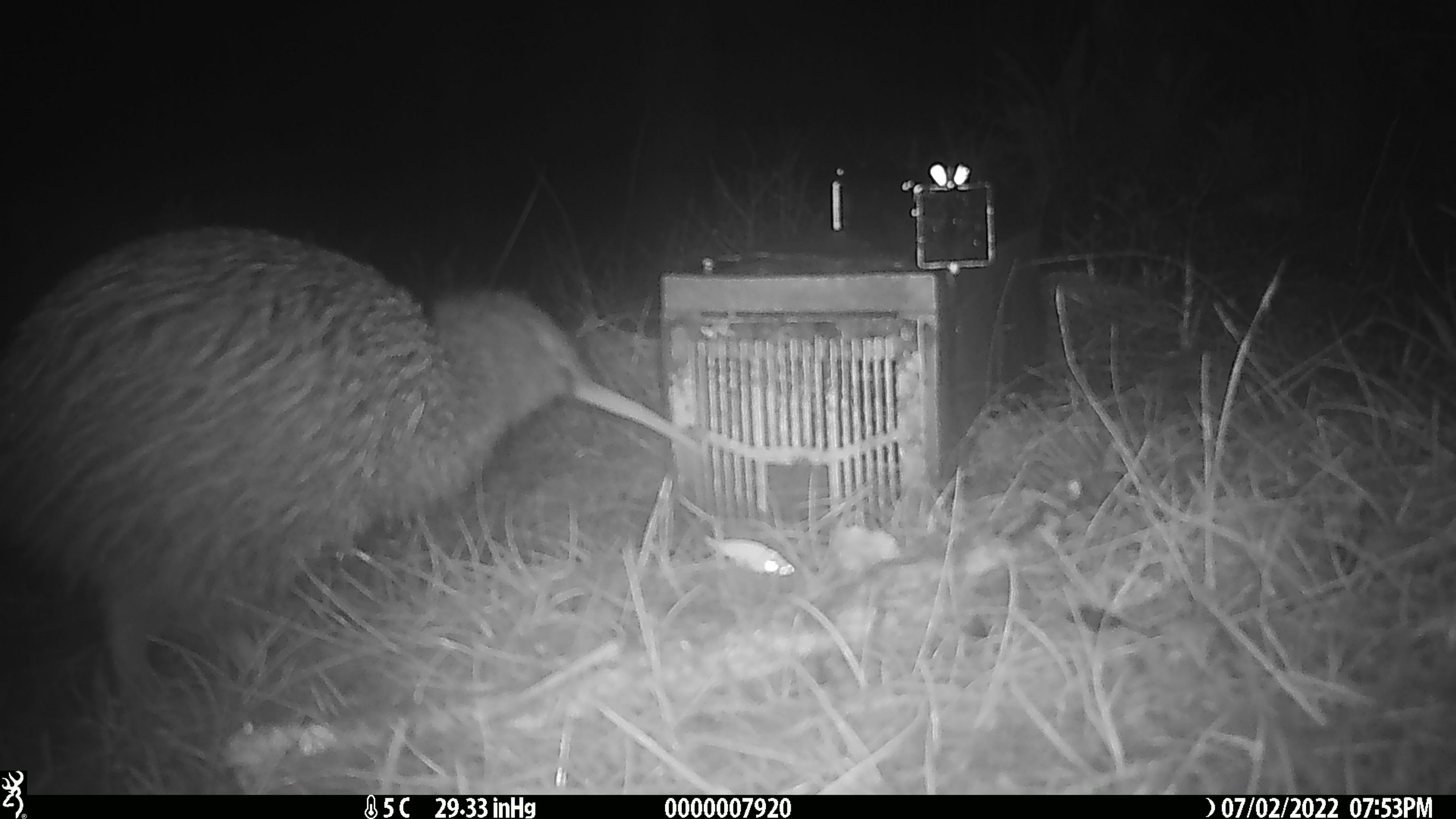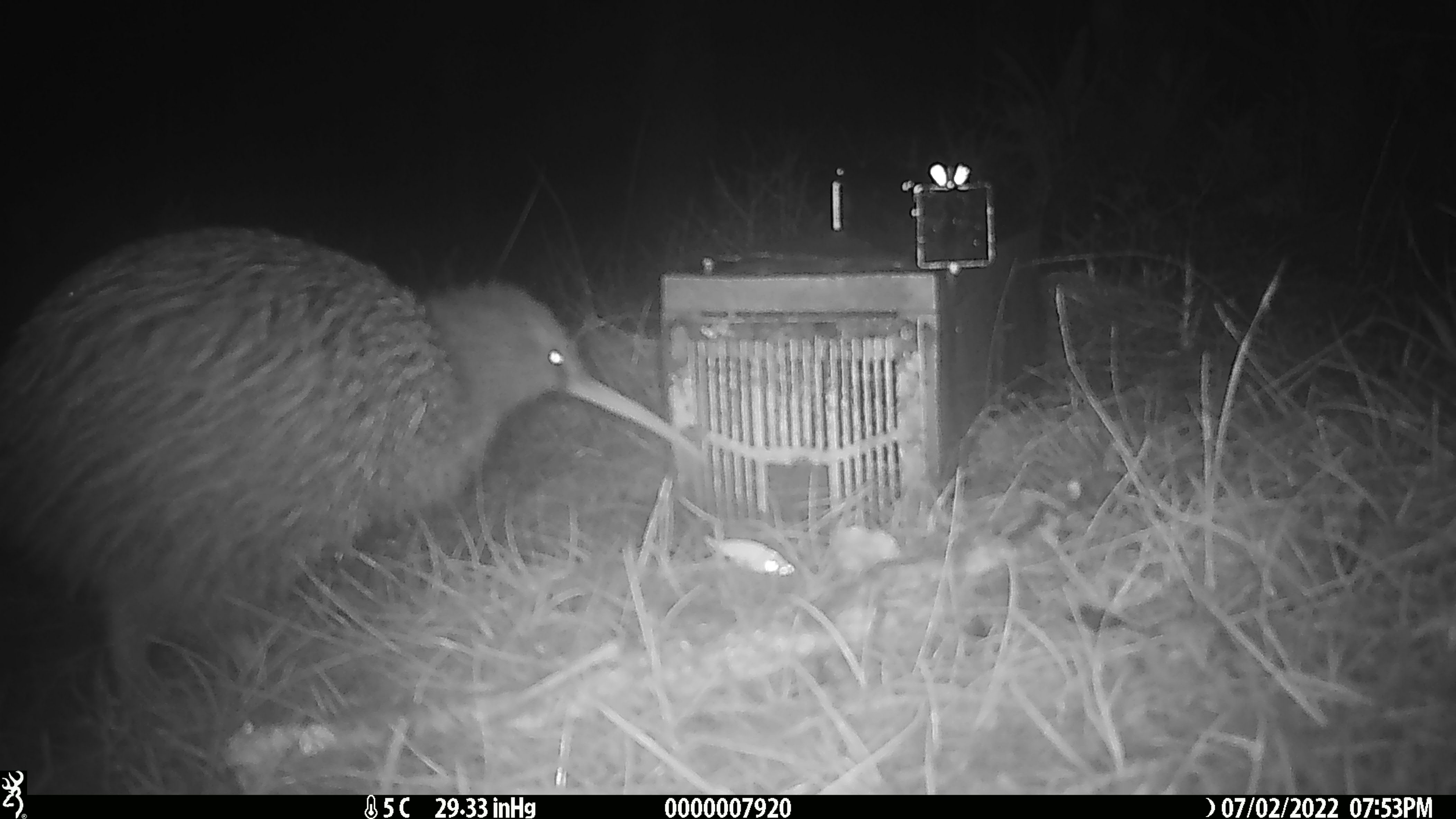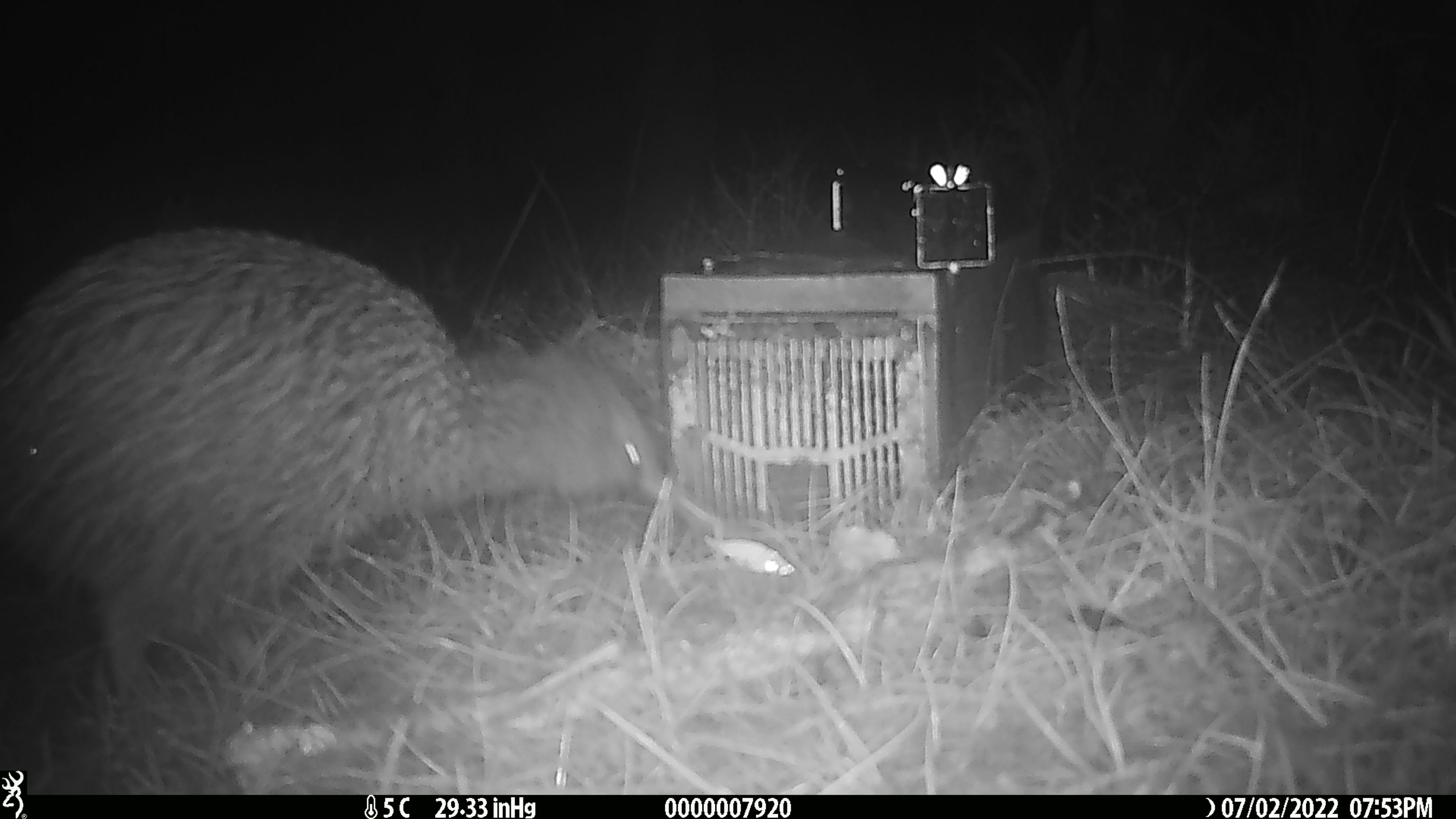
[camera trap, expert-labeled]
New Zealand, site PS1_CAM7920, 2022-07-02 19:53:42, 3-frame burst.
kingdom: Animalia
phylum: Chordata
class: Aves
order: Apterygiformes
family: Apterygidae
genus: Apteryx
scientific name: Apteryx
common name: kiwi